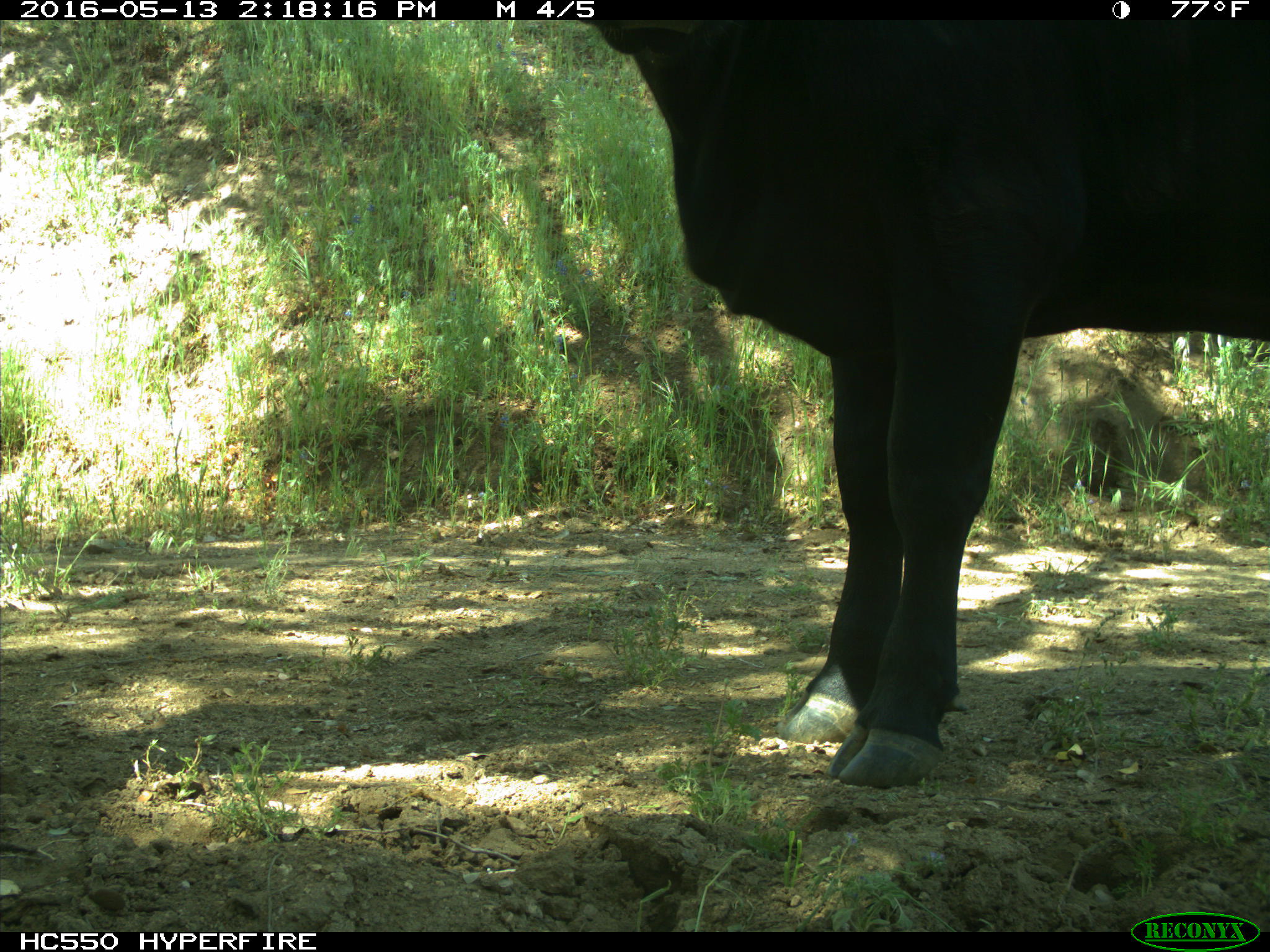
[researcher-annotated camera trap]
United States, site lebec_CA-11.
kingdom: Animalia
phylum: Chordata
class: Mammalia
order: Artiodactyla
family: Bovidae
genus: Bos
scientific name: Bos taurus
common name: domestic cow